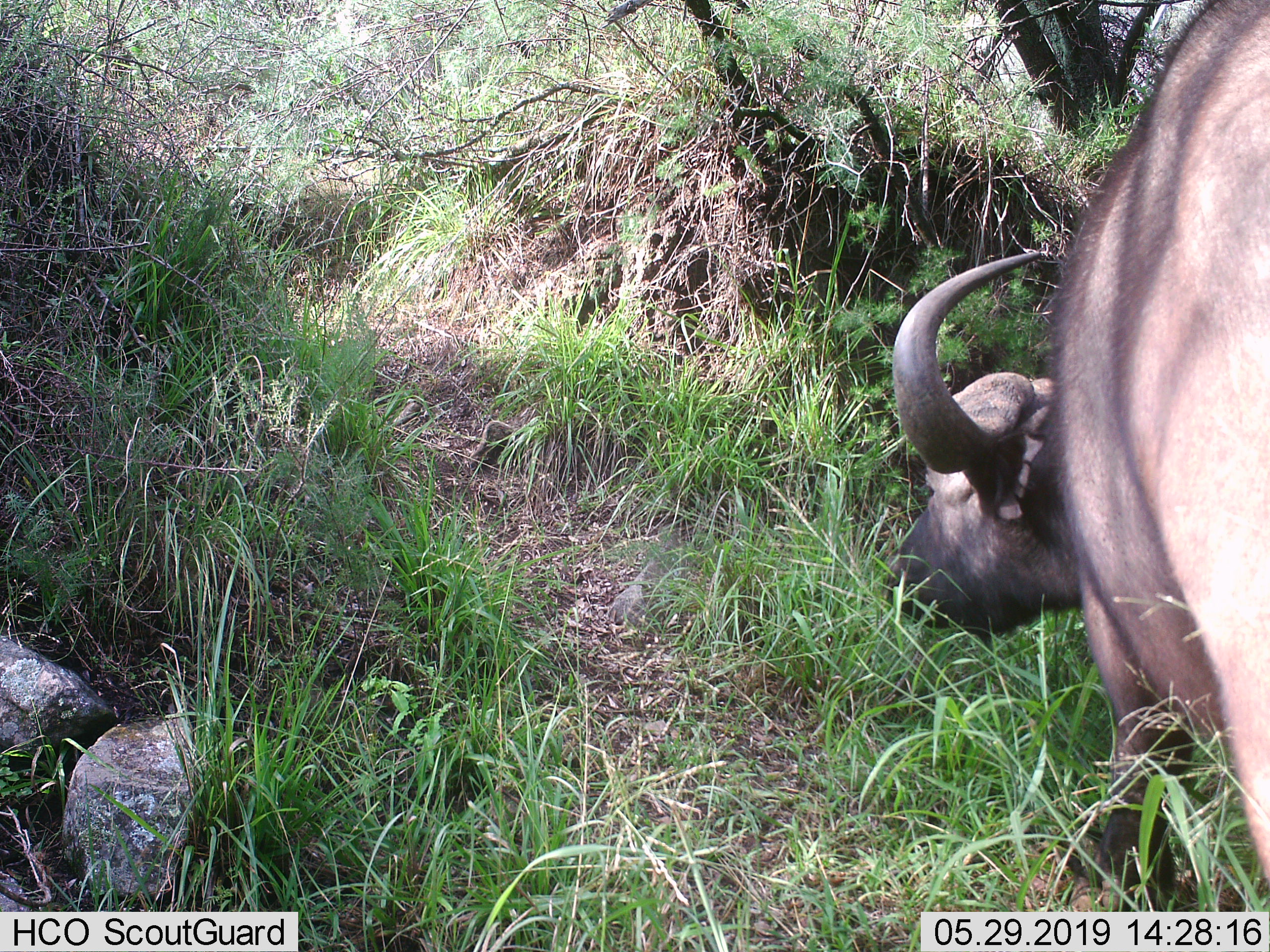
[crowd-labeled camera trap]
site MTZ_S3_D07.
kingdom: Animalia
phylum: Chordata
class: Mammalia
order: Artiodactyla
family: Bovidae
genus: Syncerus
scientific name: Syncerus caffer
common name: african buffalo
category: buffalo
Buffalo (african buffalo) (Syncerus caffer), count 1. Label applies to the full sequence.